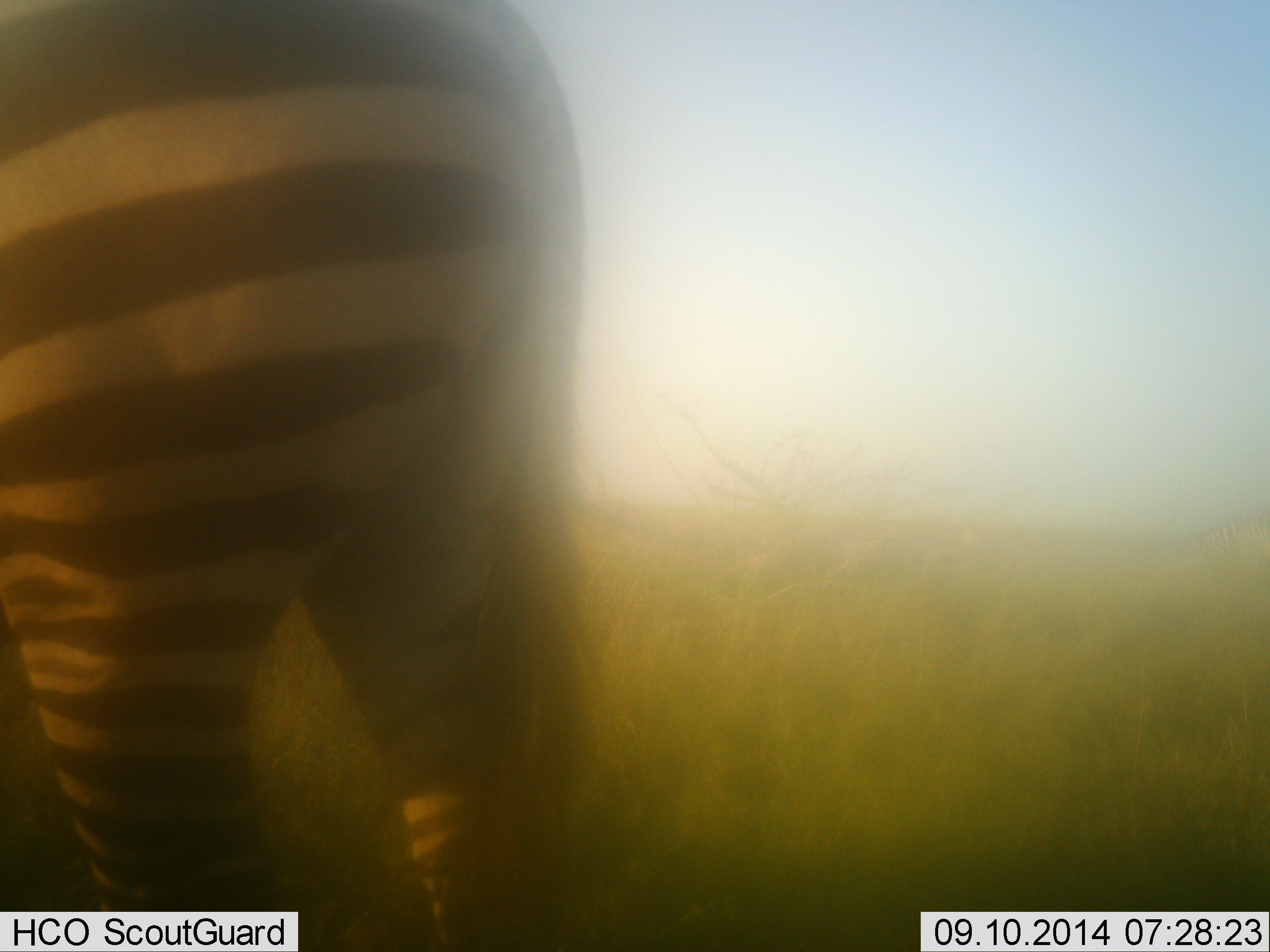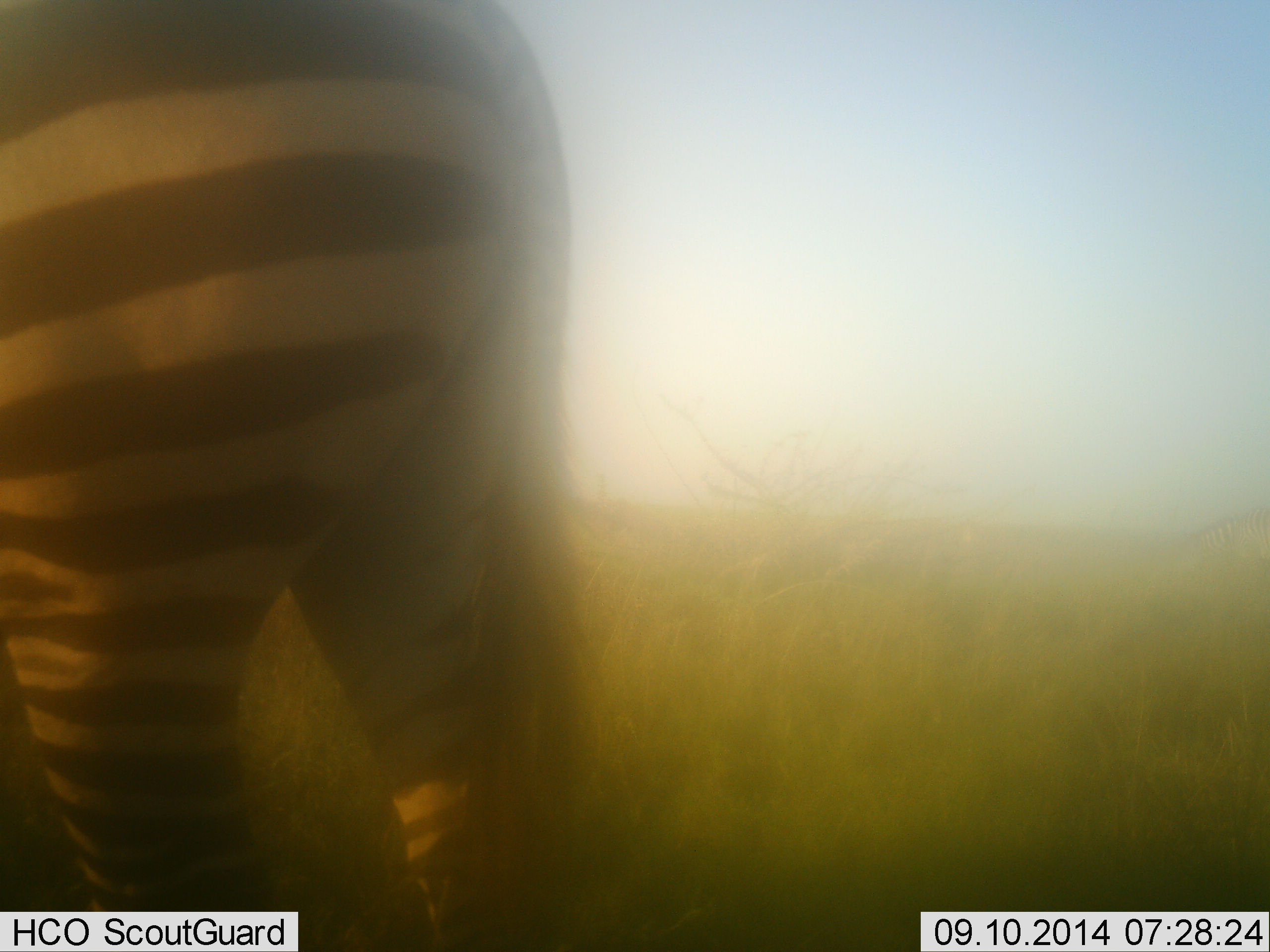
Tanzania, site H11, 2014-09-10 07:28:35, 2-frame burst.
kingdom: Animalia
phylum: Chordata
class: Mammalia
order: Perissodactyla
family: Equidae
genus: Equus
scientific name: Equus quagga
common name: plains zebra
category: zebra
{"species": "zebra (plains zebra) (Equus quagga)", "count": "1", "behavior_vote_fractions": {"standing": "80%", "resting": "0%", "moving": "20%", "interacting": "0%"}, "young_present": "0%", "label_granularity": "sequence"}